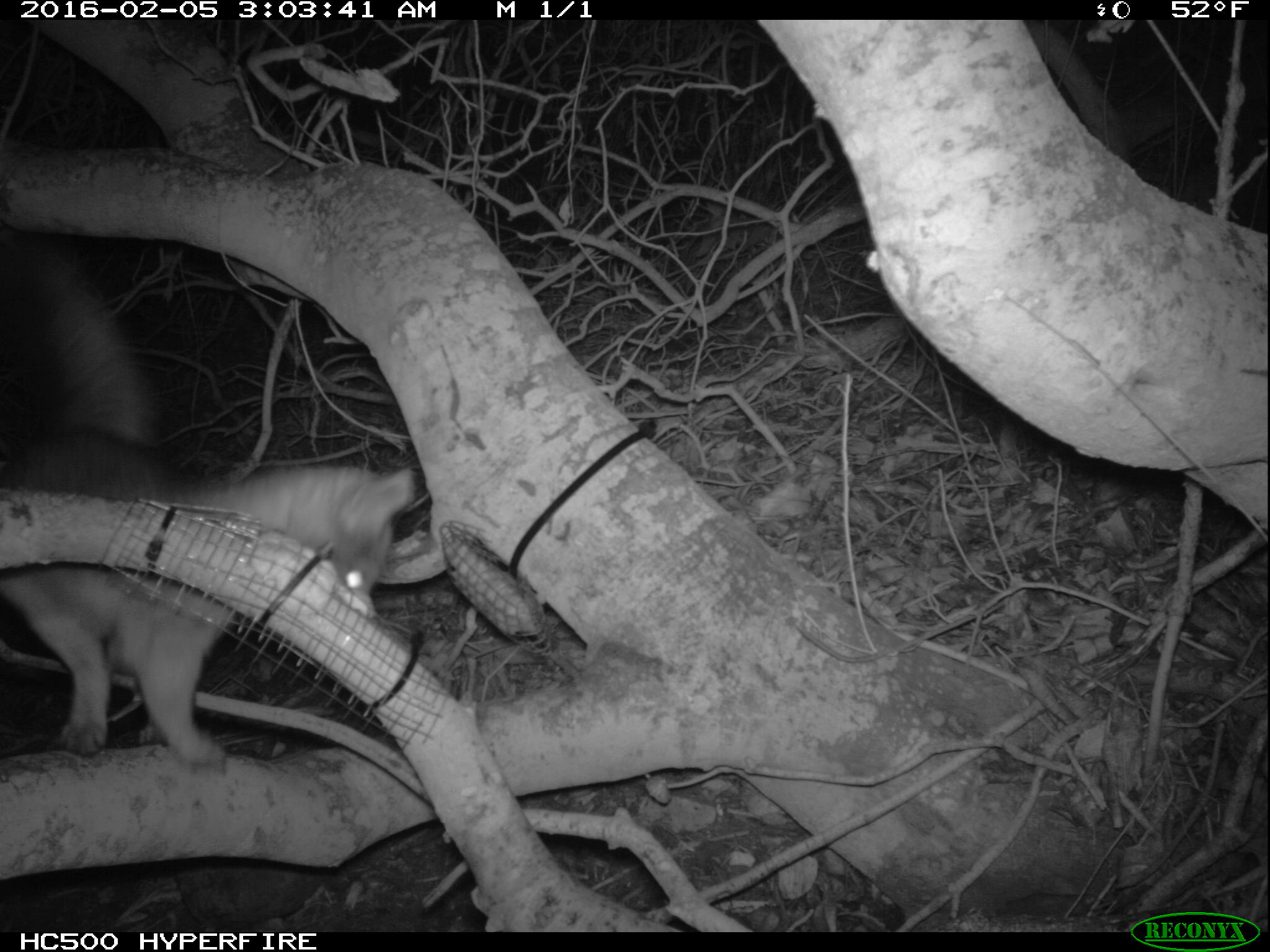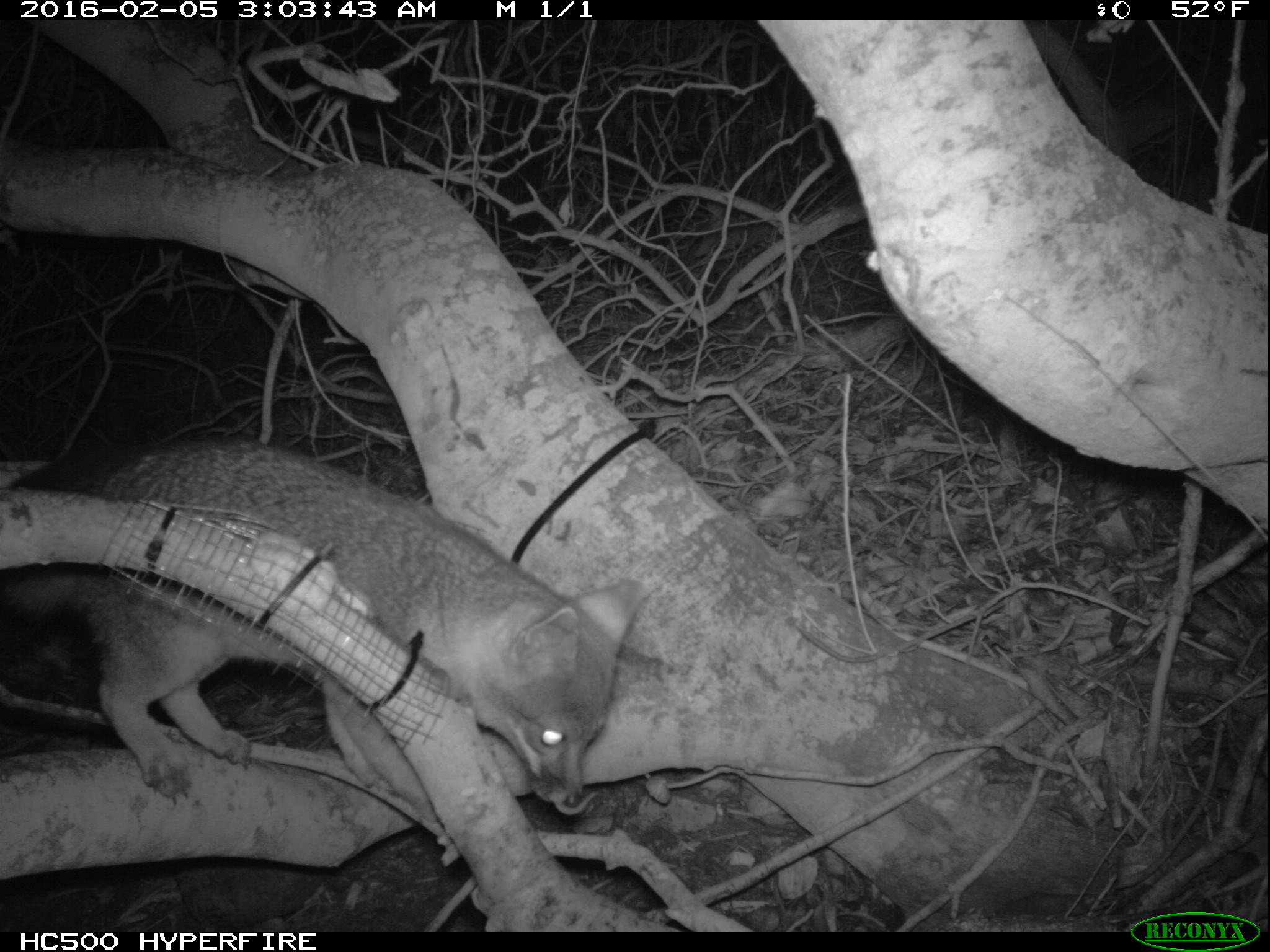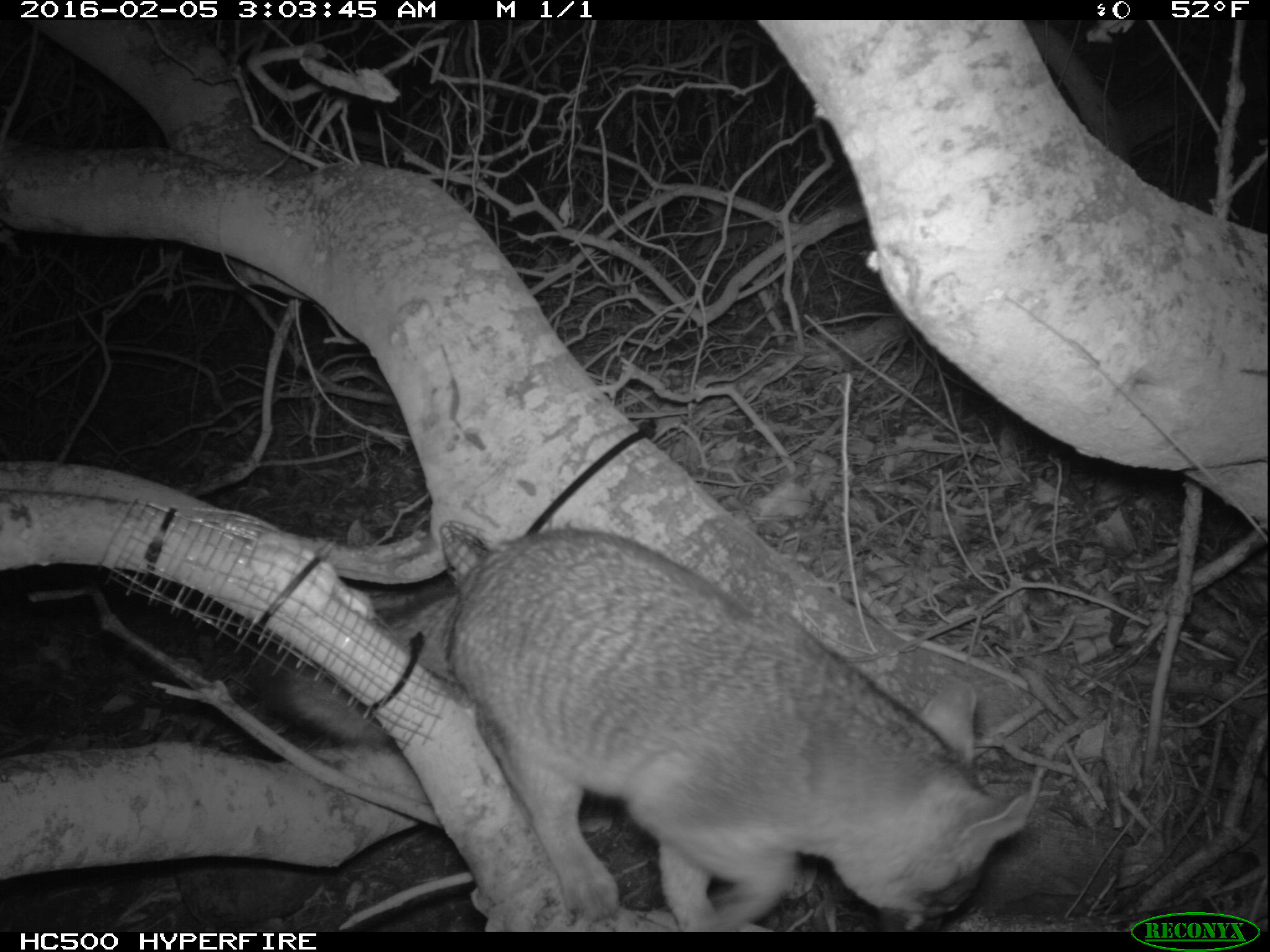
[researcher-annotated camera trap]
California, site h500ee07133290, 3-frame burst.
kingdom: Animalia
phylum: Chordata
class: Mammalia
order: Carnivora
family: Canidae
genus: Urocyon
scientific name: Urocyon littoralis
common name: island fox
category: fox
Fox (island fox) (Urocyon littoralis).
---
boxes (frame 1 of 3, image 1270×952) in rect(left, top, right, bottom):
fox: rect(0, 254, 415, 769)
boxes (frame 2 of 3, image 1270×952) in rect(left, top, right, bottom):
fox: rect(0, 423, 647, 813)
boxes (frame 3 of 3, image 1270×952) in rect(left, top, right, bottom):
fox: rect(253, 530, 1025, 932)